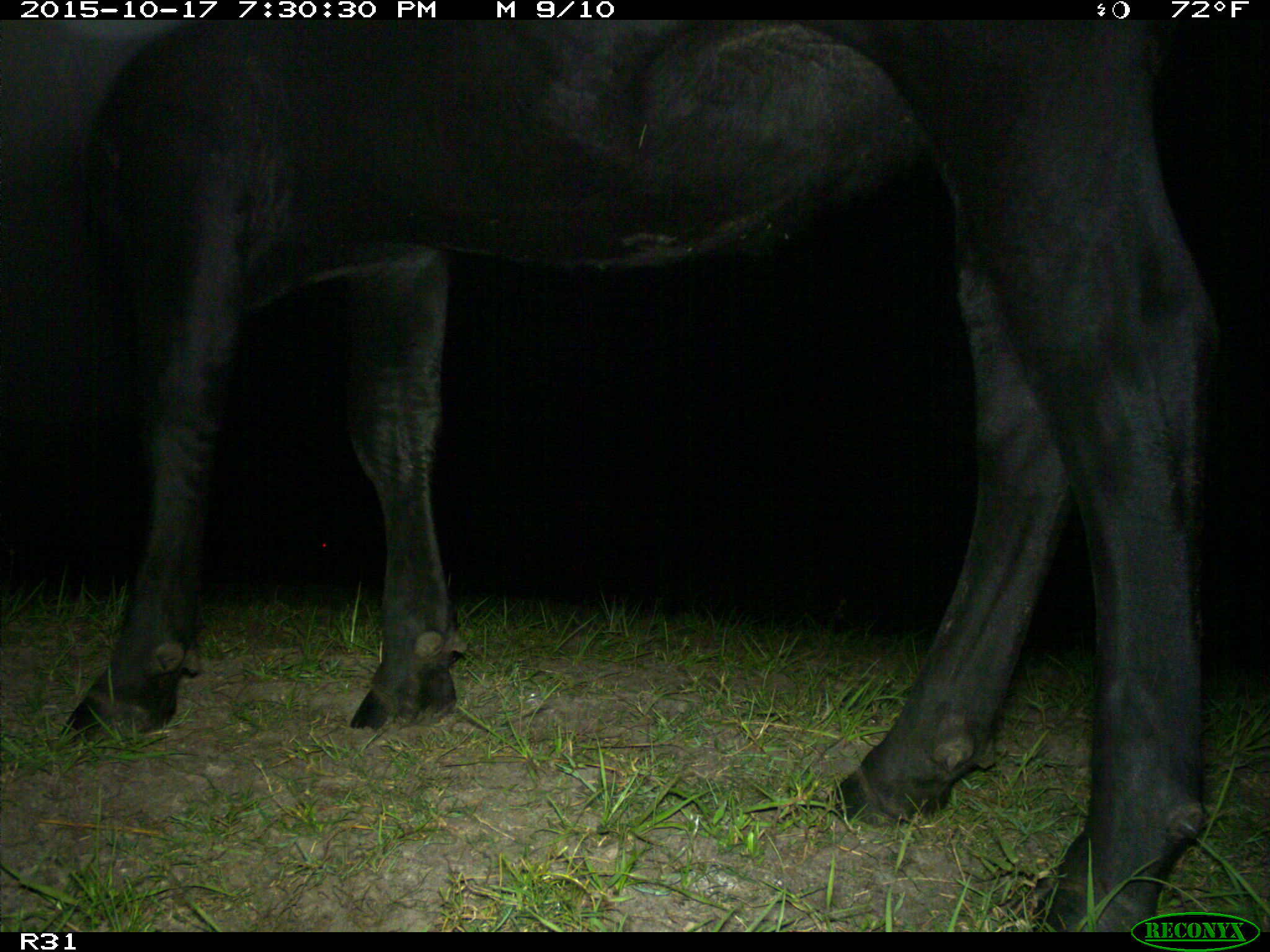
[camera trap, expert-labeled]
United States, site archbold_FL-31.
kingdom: Animalia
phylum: Chordata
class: Mammalia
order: Artiodactyla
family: Bovidae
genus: Bos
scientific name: Bos taurus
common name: domestic cow